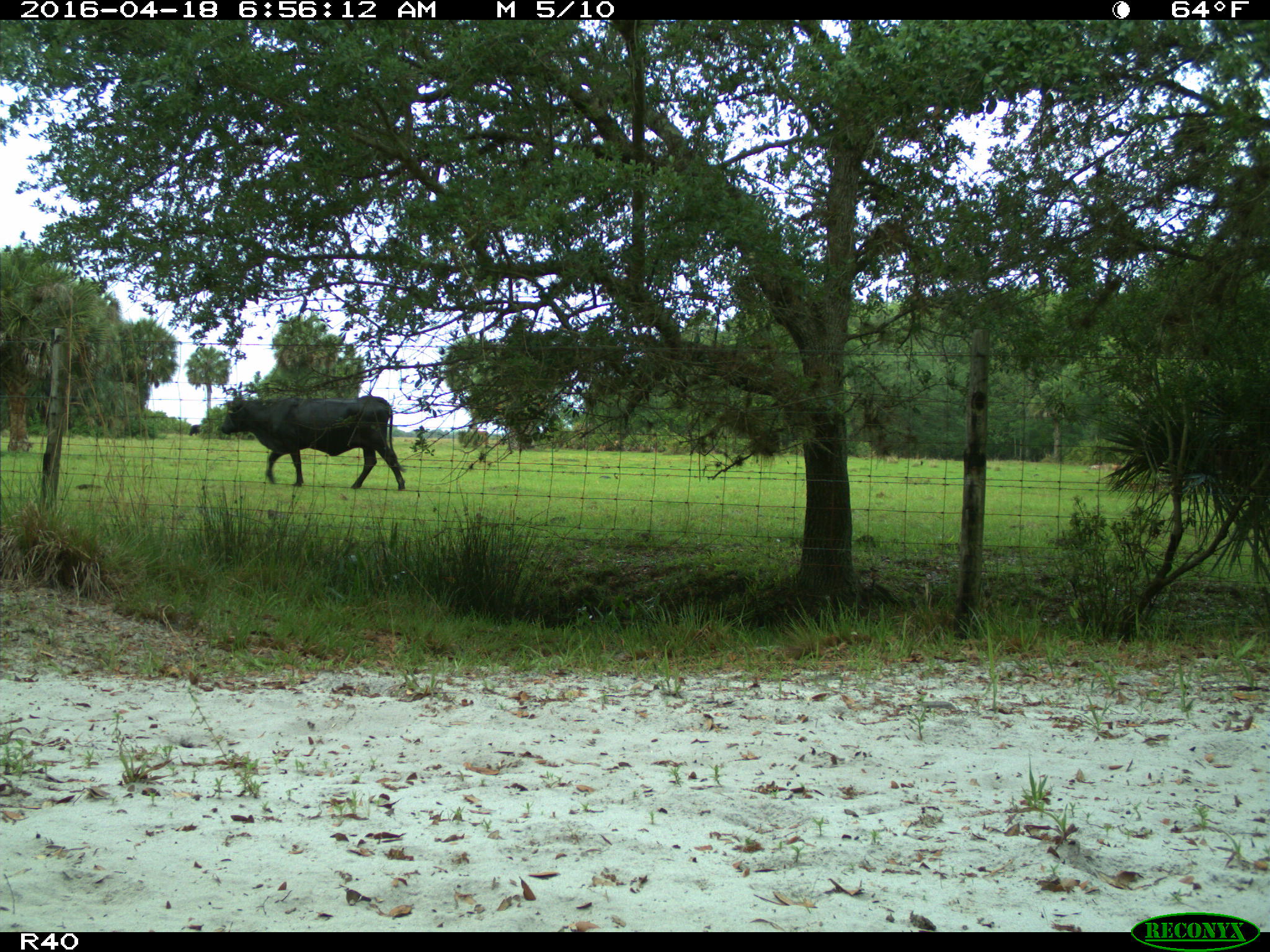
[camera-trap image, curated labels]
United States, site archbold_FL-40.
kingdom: Animalia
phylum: Chordata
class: Mammalia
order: Artiodactyla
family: Bovidae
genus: Bos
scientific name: Bos taurus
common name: domestic cow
Bos taurus (domestic cow).